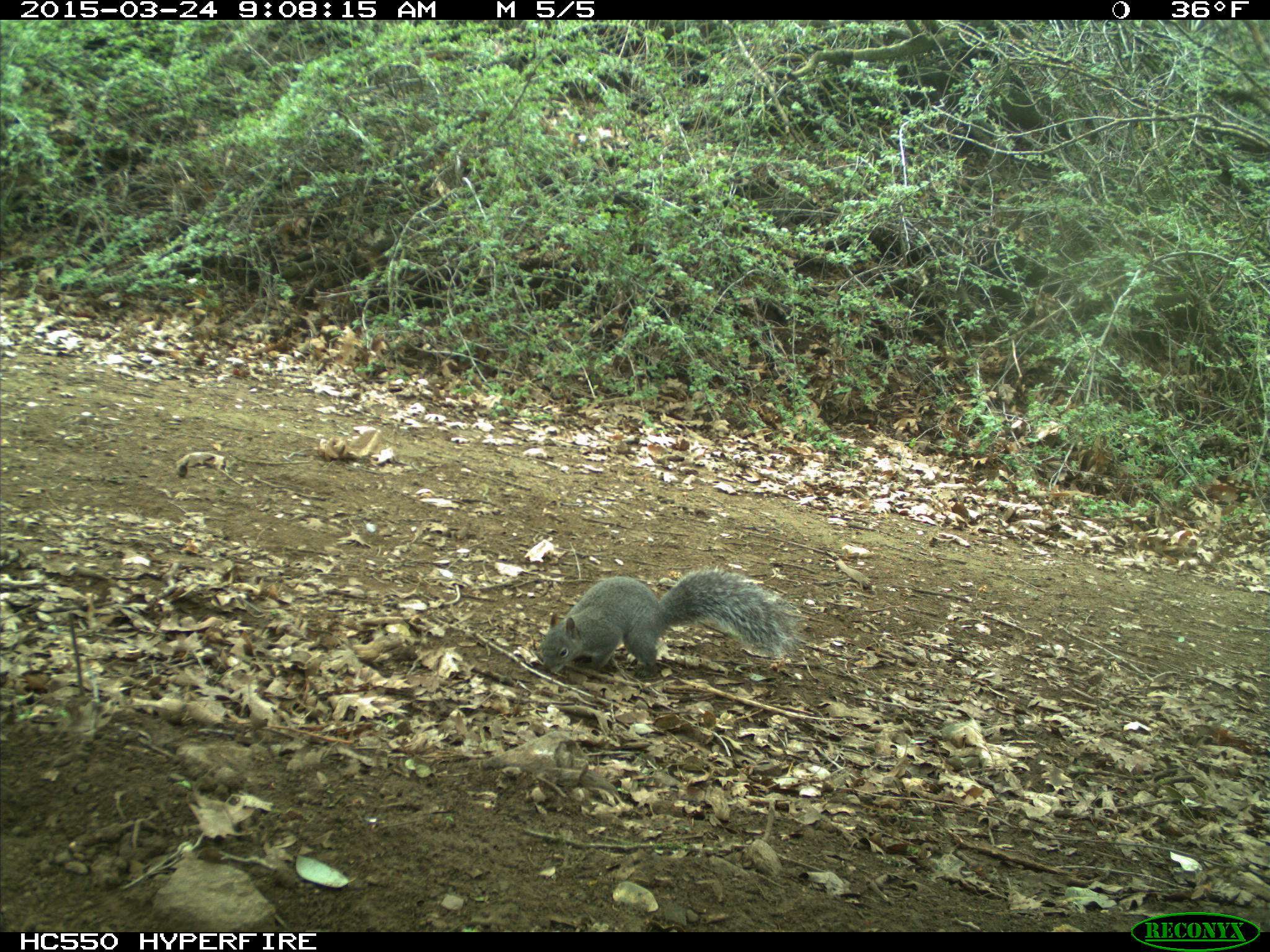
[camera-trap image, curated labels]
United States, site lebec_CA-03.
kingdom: Animalia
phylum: Chordata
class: Mammalia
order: Rodentia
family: Sciuridae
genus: Sciurus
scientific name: Sciurus carolinensis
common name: eastern gray squirrel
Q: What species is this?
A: Sciurus carolinensis (eastern gray squirrel).